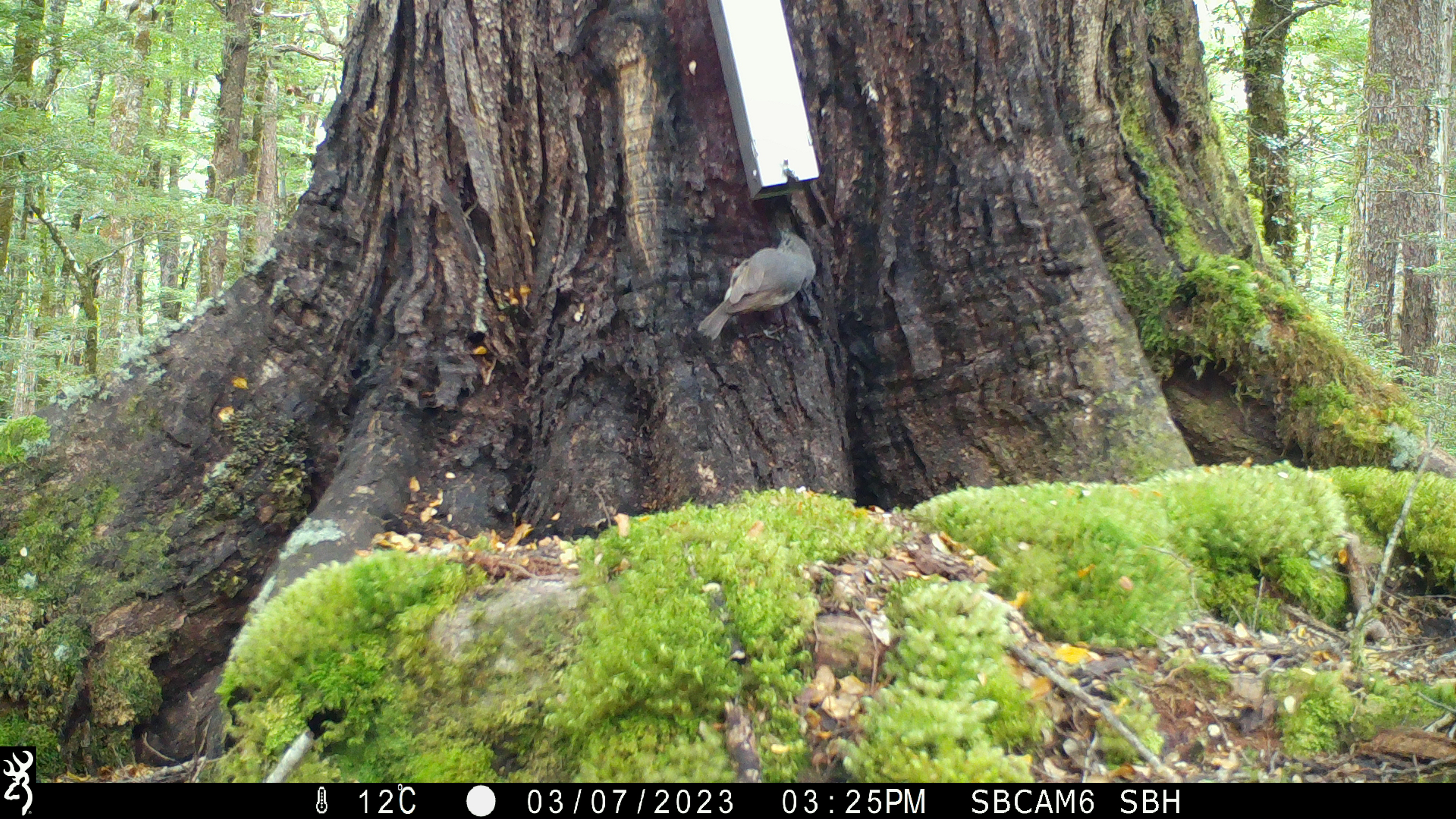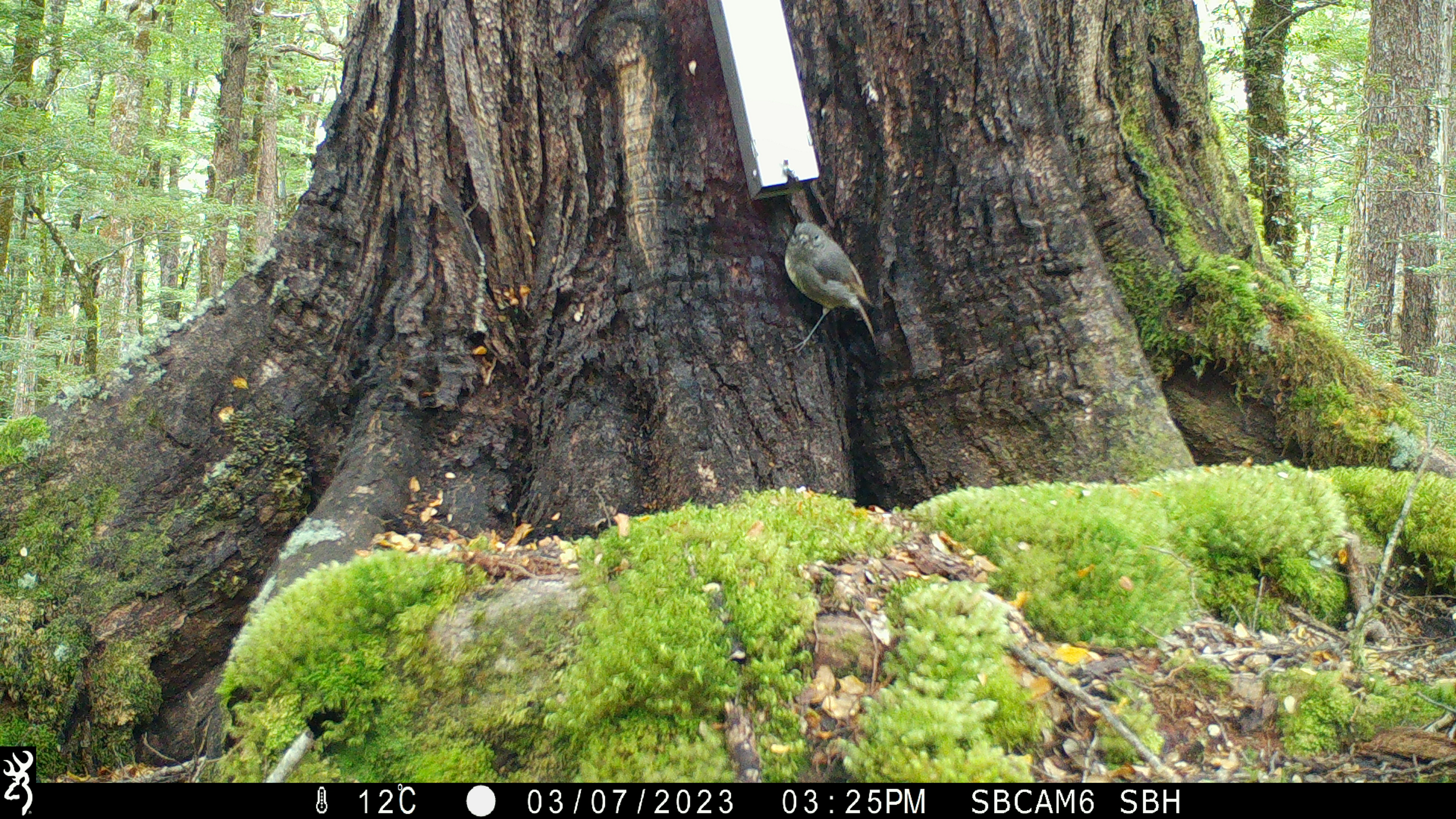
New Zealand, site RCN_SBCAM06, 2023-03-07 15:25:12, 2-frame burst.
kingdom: Animalia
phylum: Chordata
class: Aves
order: Passeriformes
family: Petroicidae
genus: Petroica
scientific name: Petroica australis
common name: new zealand robin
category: robin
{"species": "robin (new zealand robin) (Petroica australis)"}